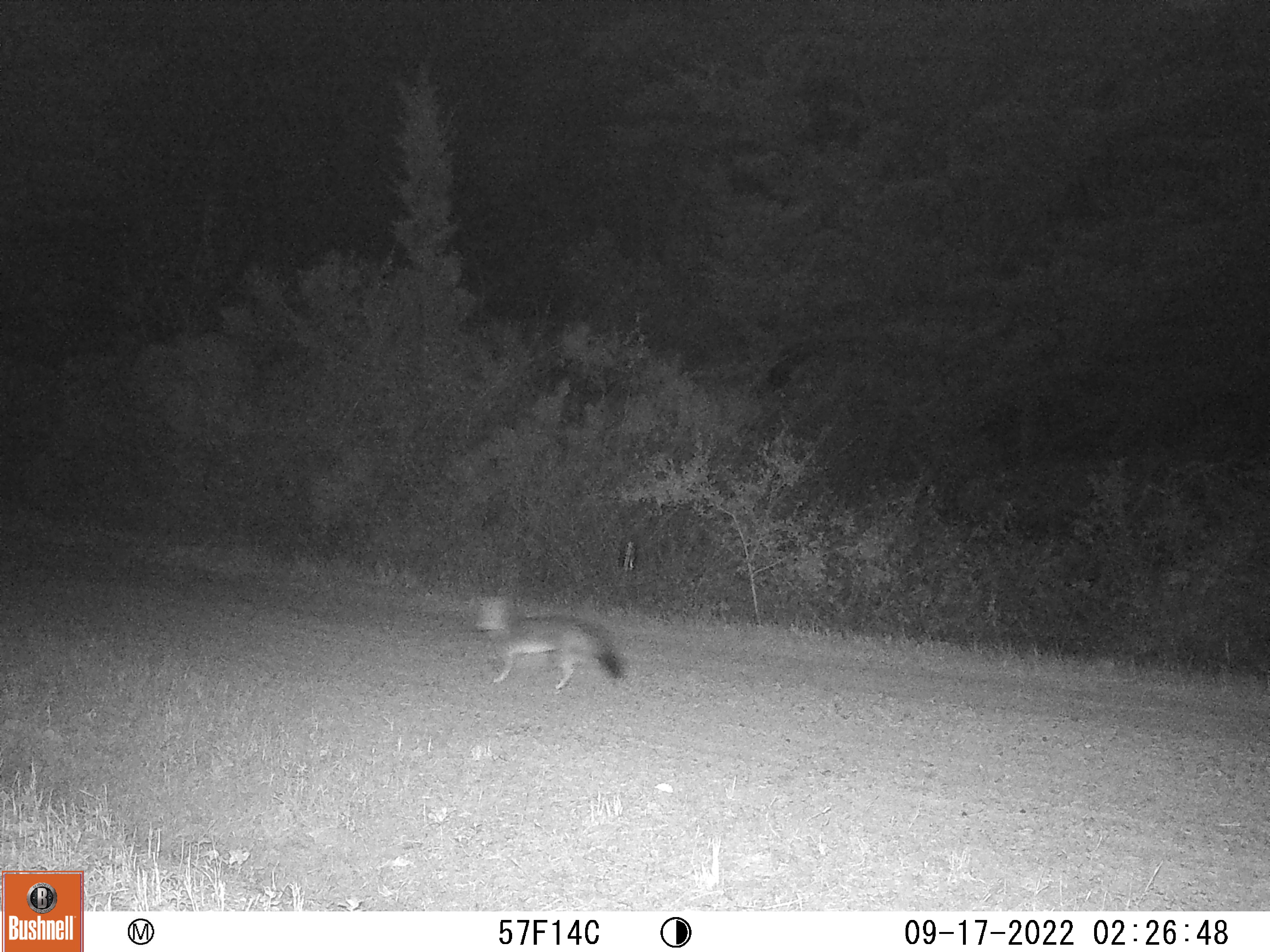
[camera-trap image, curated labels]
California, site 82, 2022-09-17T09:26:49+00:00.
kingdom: Animalia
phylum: Chordata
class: Mammalia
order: Carnivora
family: Canidae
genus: Urocyon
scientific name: Urocyon cinereoargenteus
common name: gray fox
Gray fox (Urocyon cinereoargenteus).